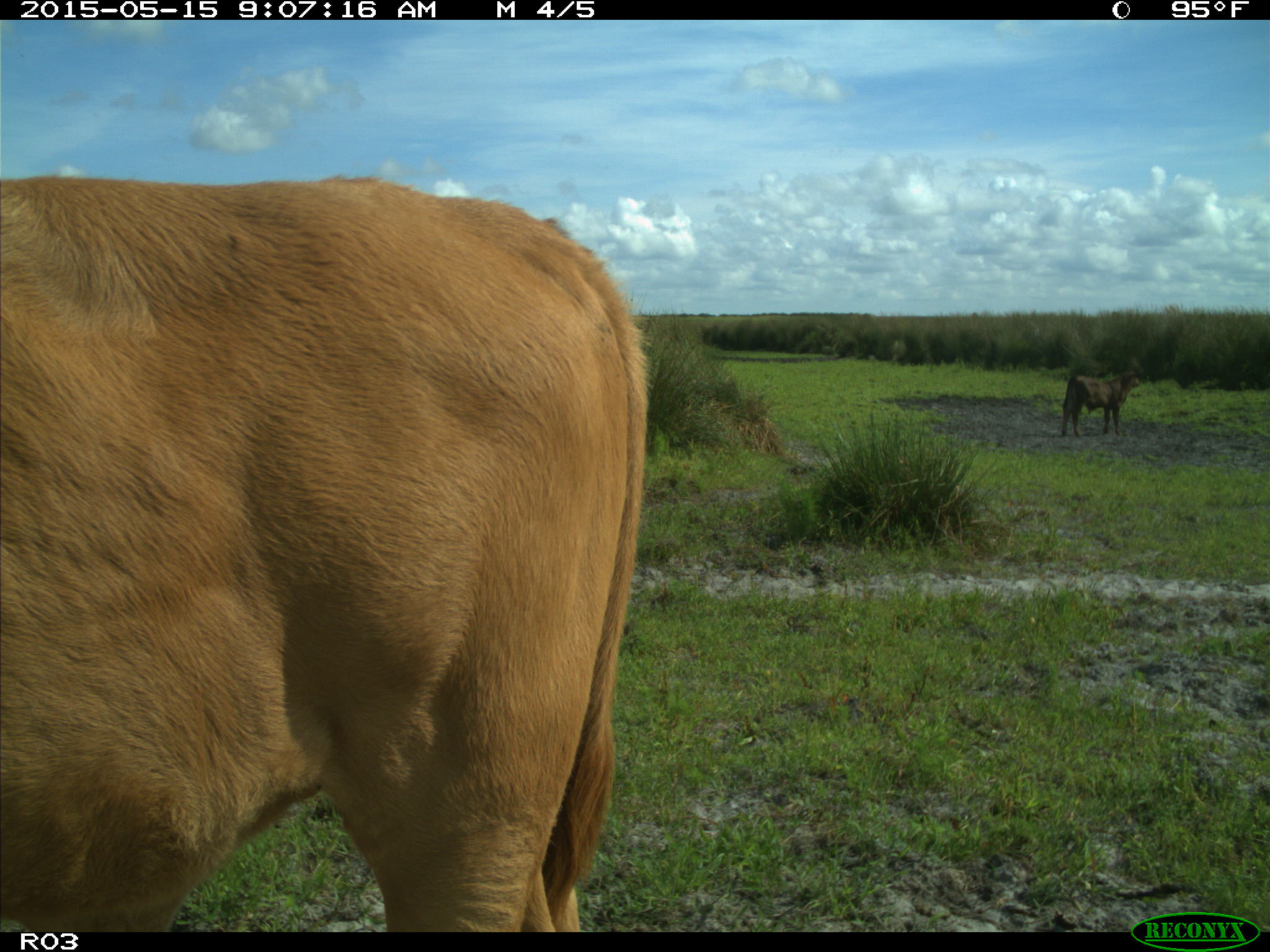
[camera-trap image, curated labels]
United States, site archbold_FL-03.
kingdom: Animalia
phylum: Chordata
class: Mammalia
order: Artiodactyla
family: Bovidae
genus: Bos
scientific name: Bos taurus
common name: domestic cow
Bos taurus (domestic cow).